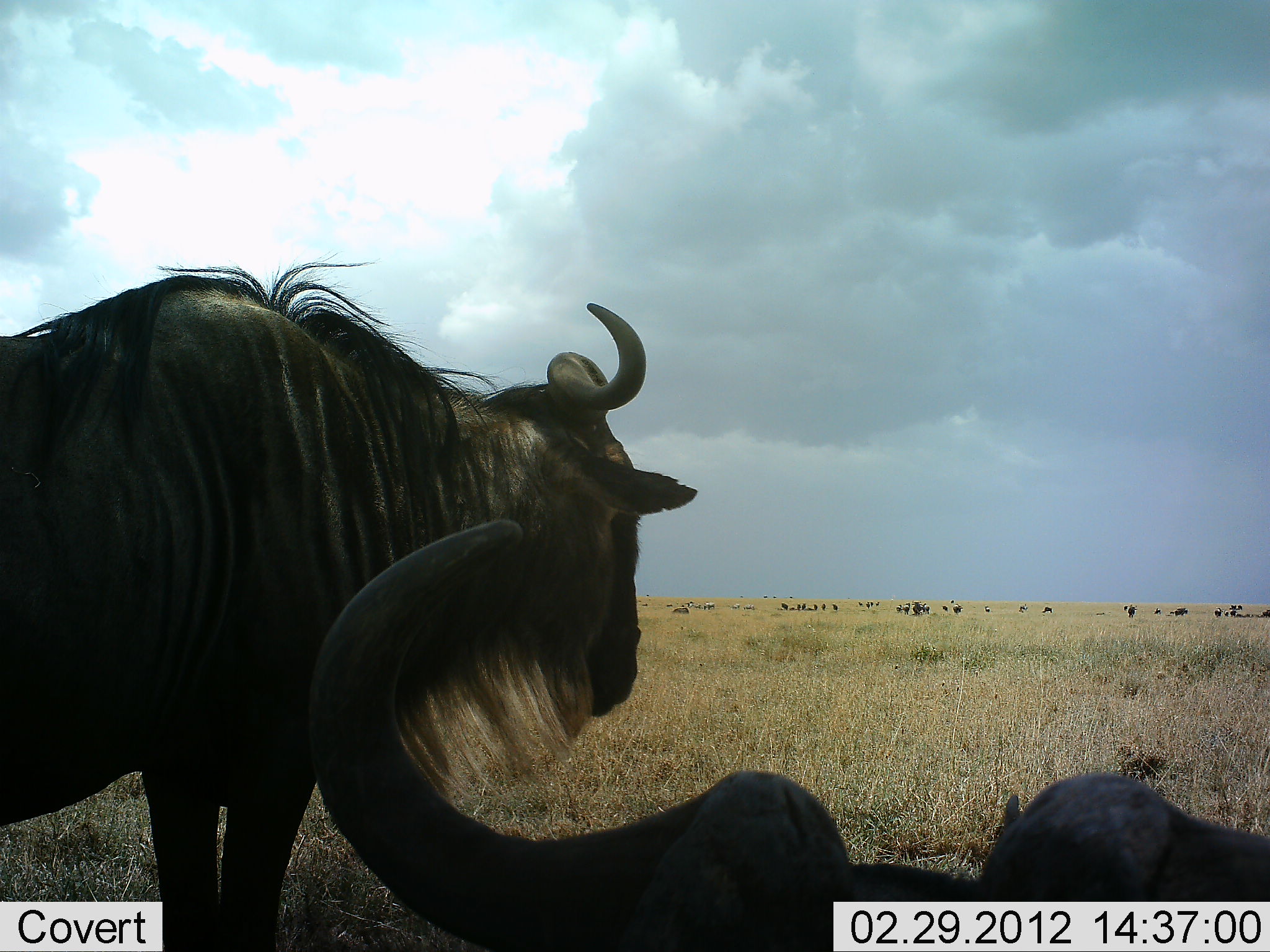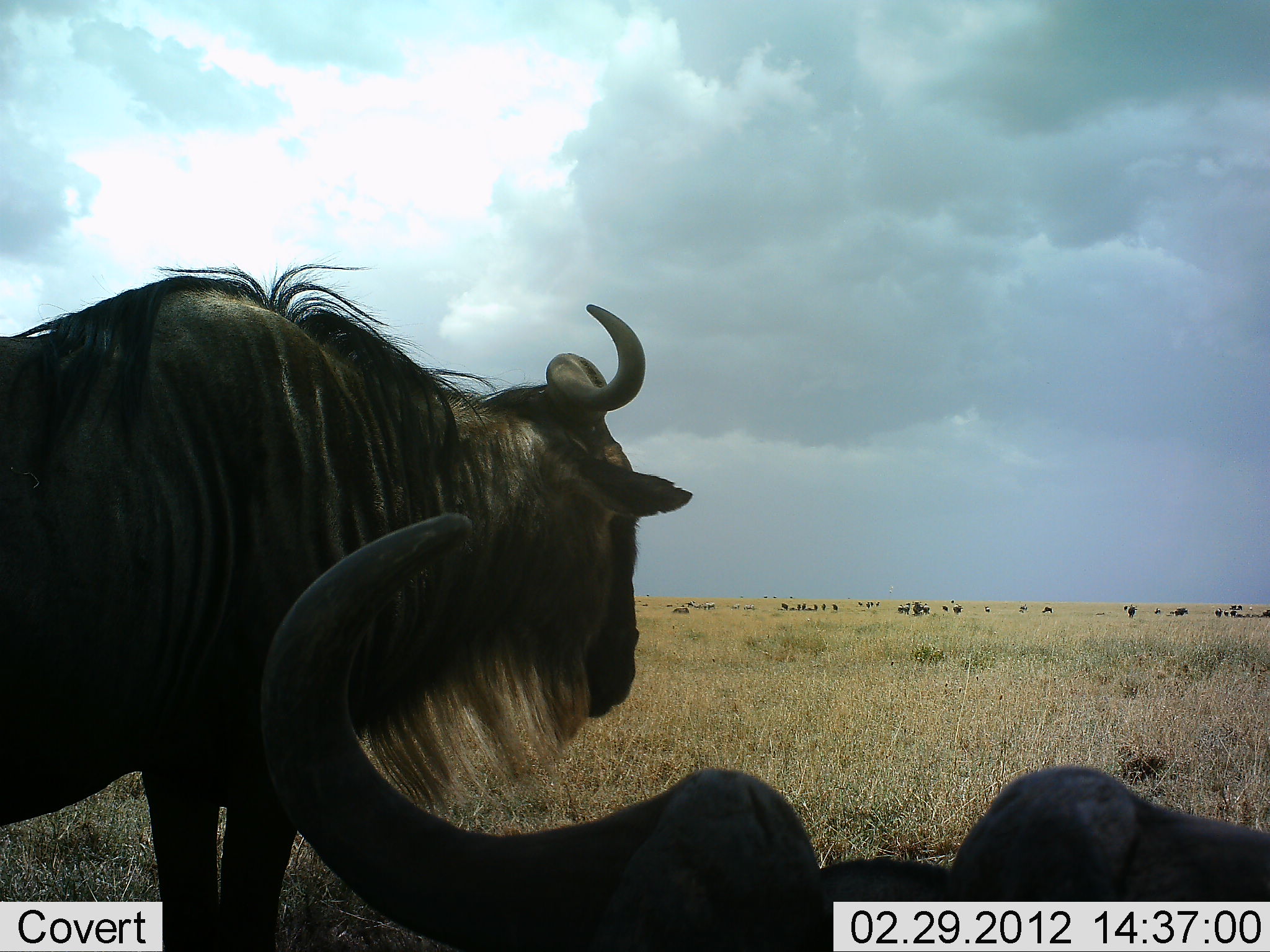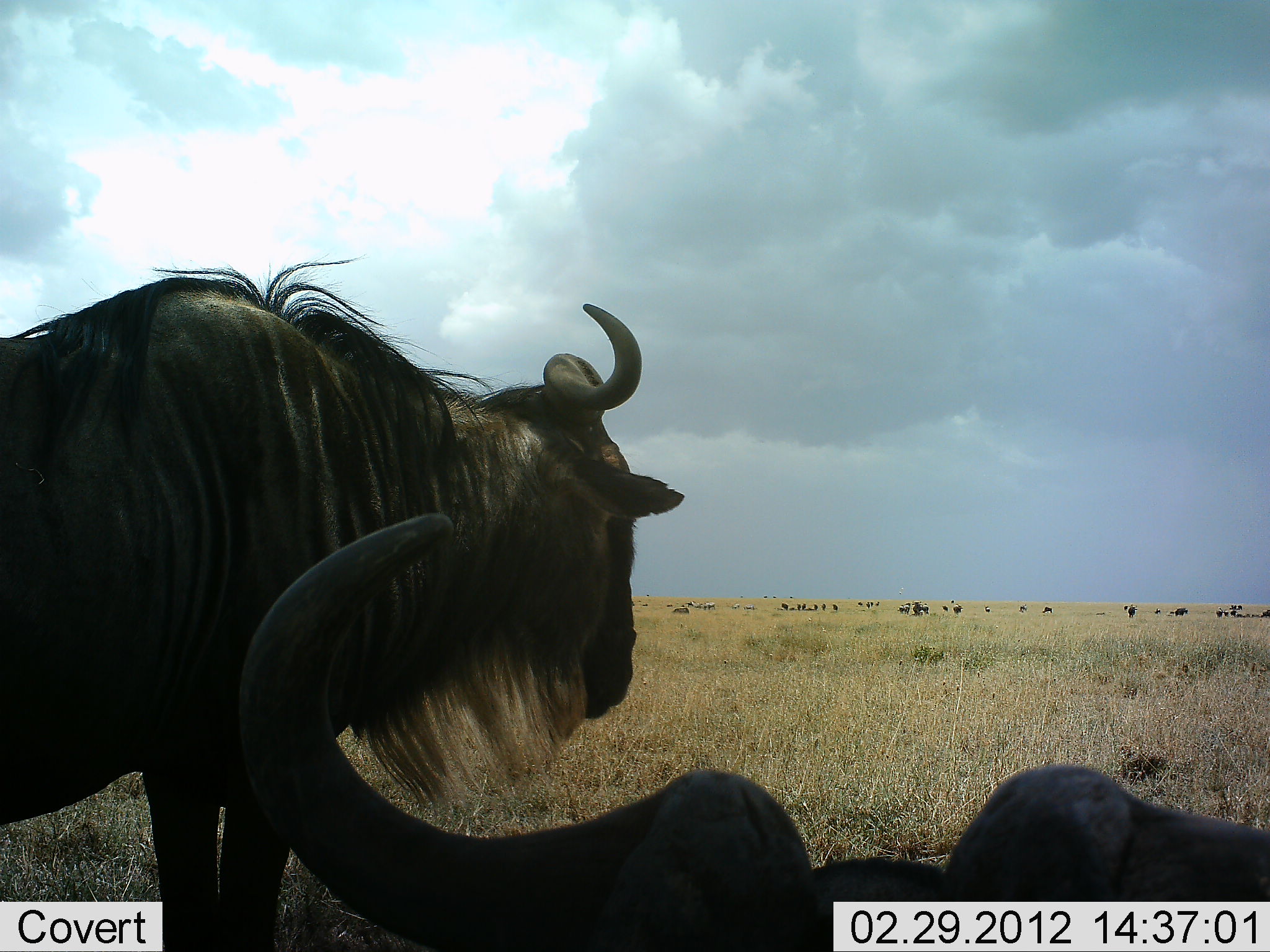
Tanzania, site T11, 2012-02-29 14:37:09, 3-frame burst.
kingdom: Animalia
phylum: Chordata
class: Mammalia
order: Artiodactyla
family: Bovidae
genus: Connochaetes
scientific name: Connochaetes taurinus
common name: blue wildebeest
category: wildebeest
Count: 2.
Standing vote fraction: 86%.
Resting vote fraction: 100%.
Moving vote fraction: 14%.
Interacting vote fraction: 0%.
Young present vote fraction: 0%.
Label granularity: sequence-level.